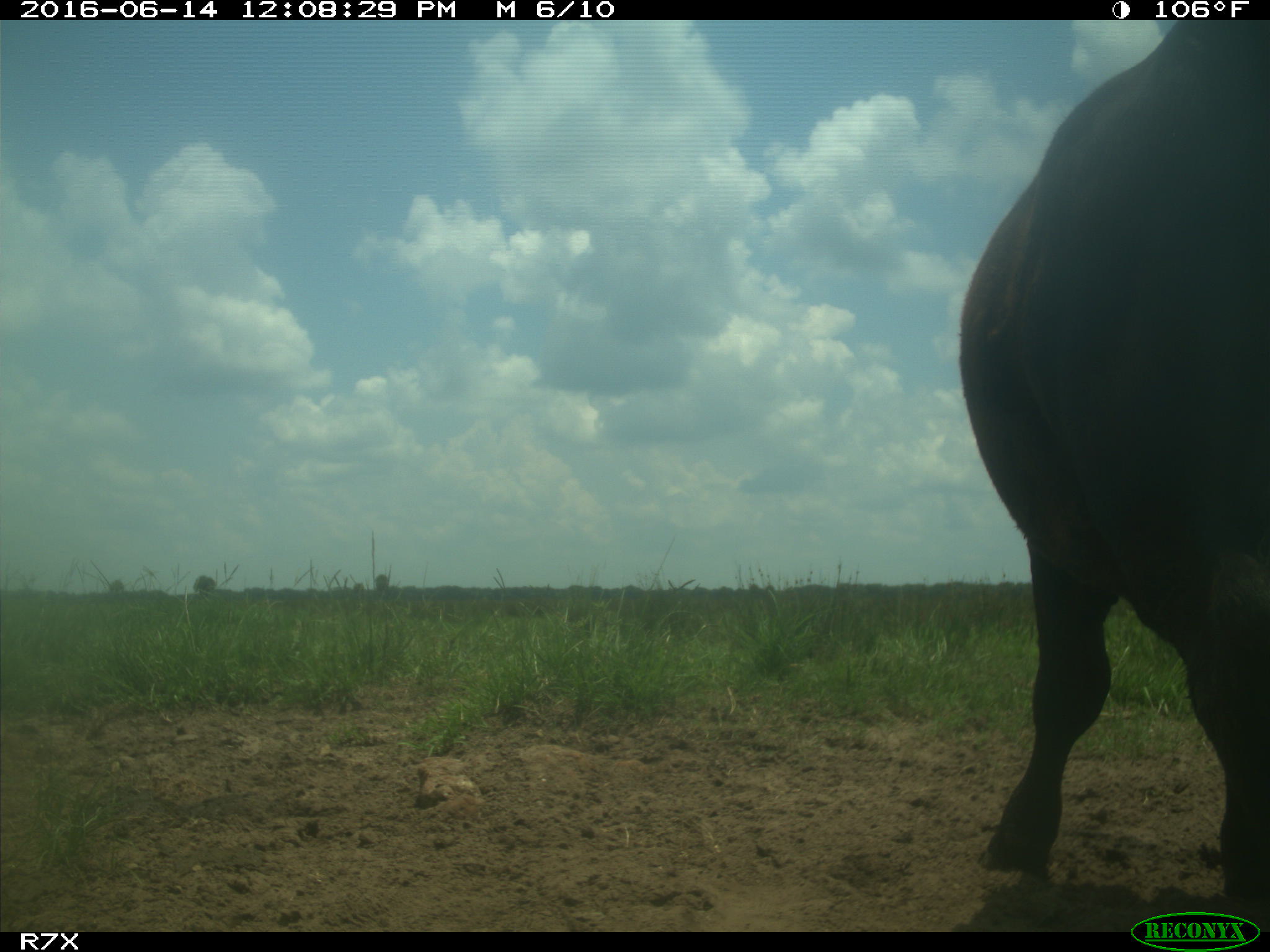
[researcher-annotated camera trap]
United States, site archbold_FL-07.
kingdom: Animalia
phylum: Chordata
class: Mammalia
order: Artiodactyla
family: Bovidae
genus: Bos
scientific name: Bos taurus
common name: domestic cow